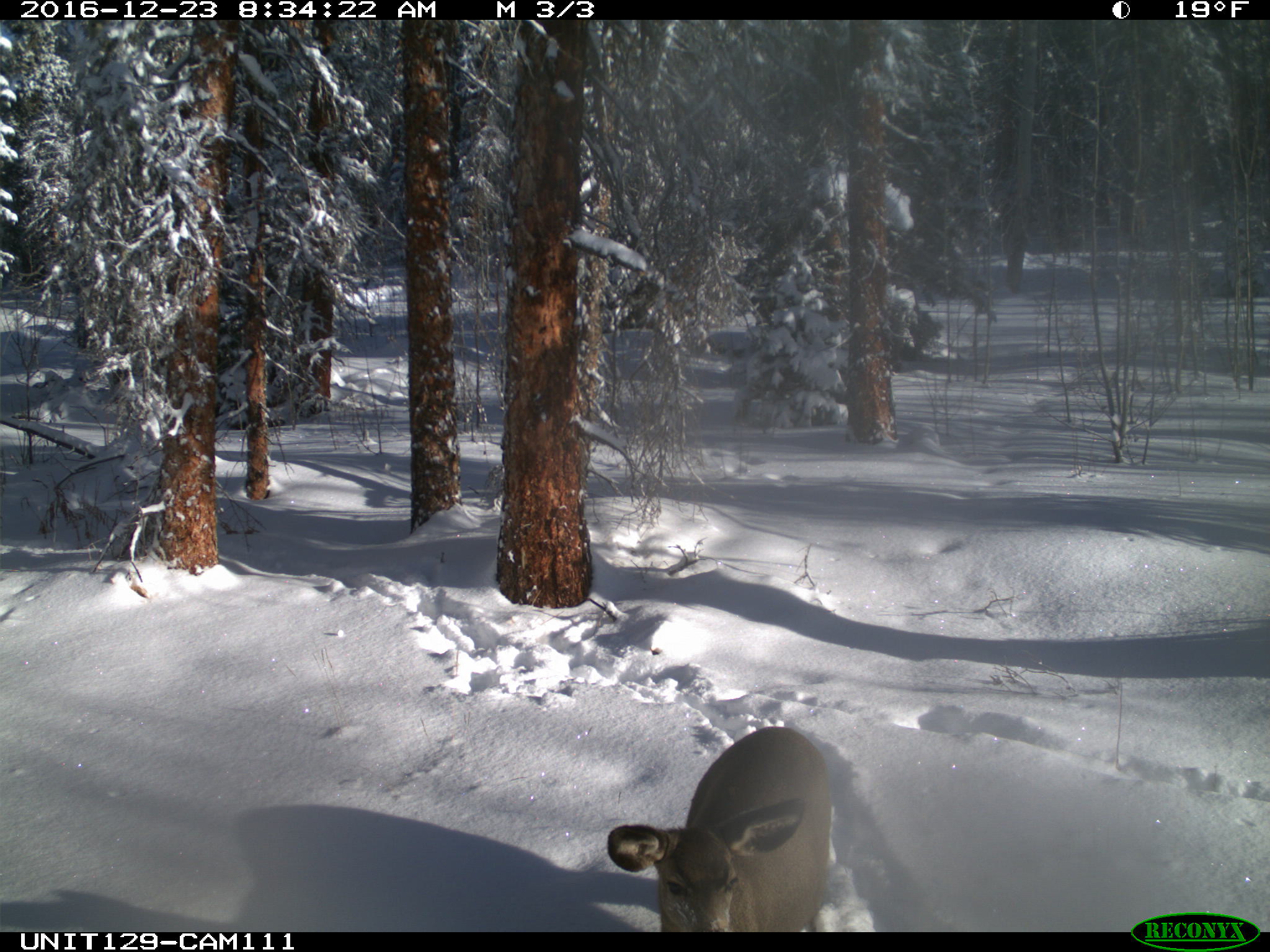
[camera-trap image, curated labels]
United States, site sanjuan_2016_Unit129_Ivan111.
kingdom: Animalia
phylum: Chordata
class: Mammalia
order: Artiodactyla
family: Cervidae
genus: Odocoileus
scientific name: Odocoileus hemionus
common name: mule deer